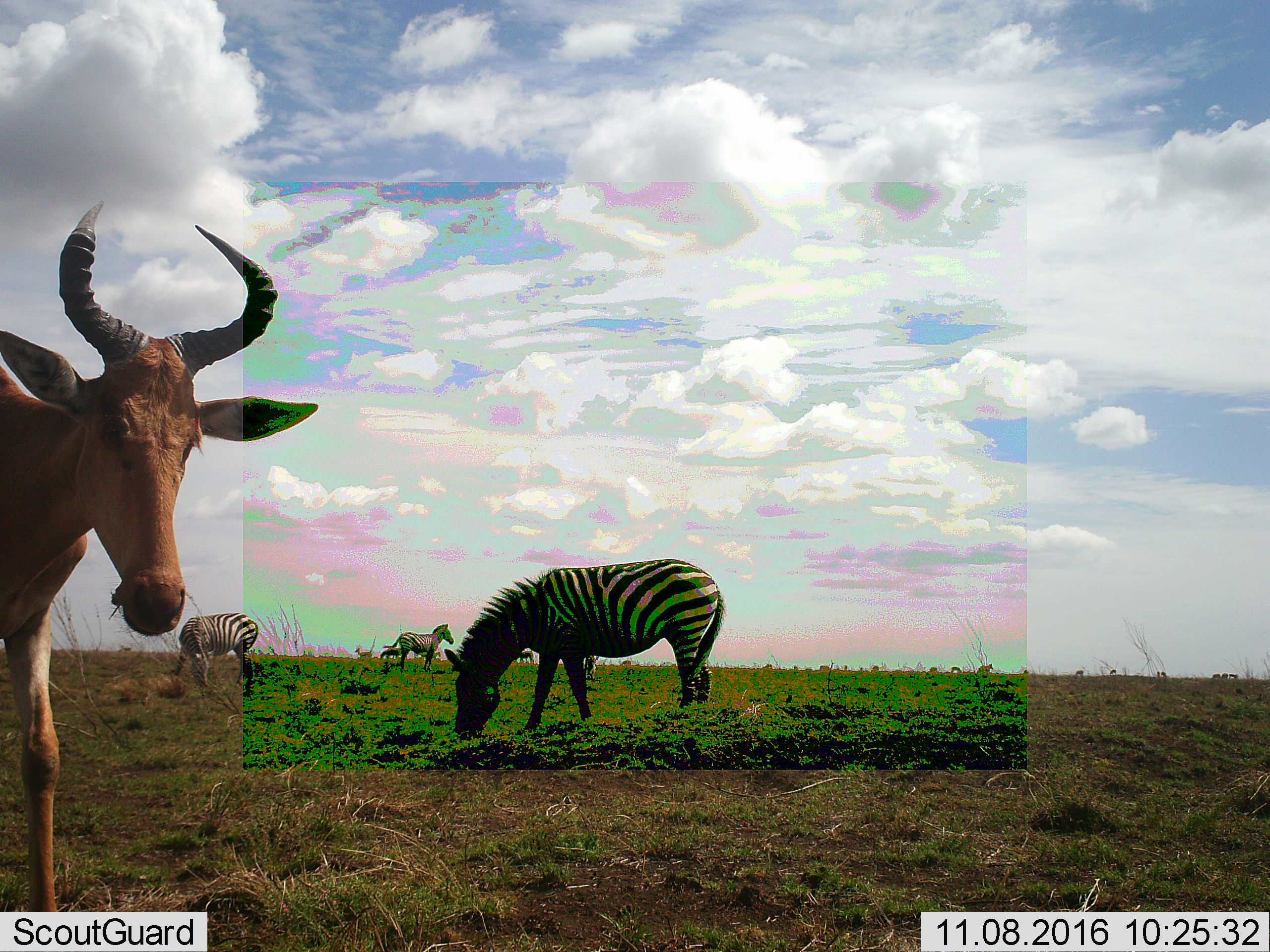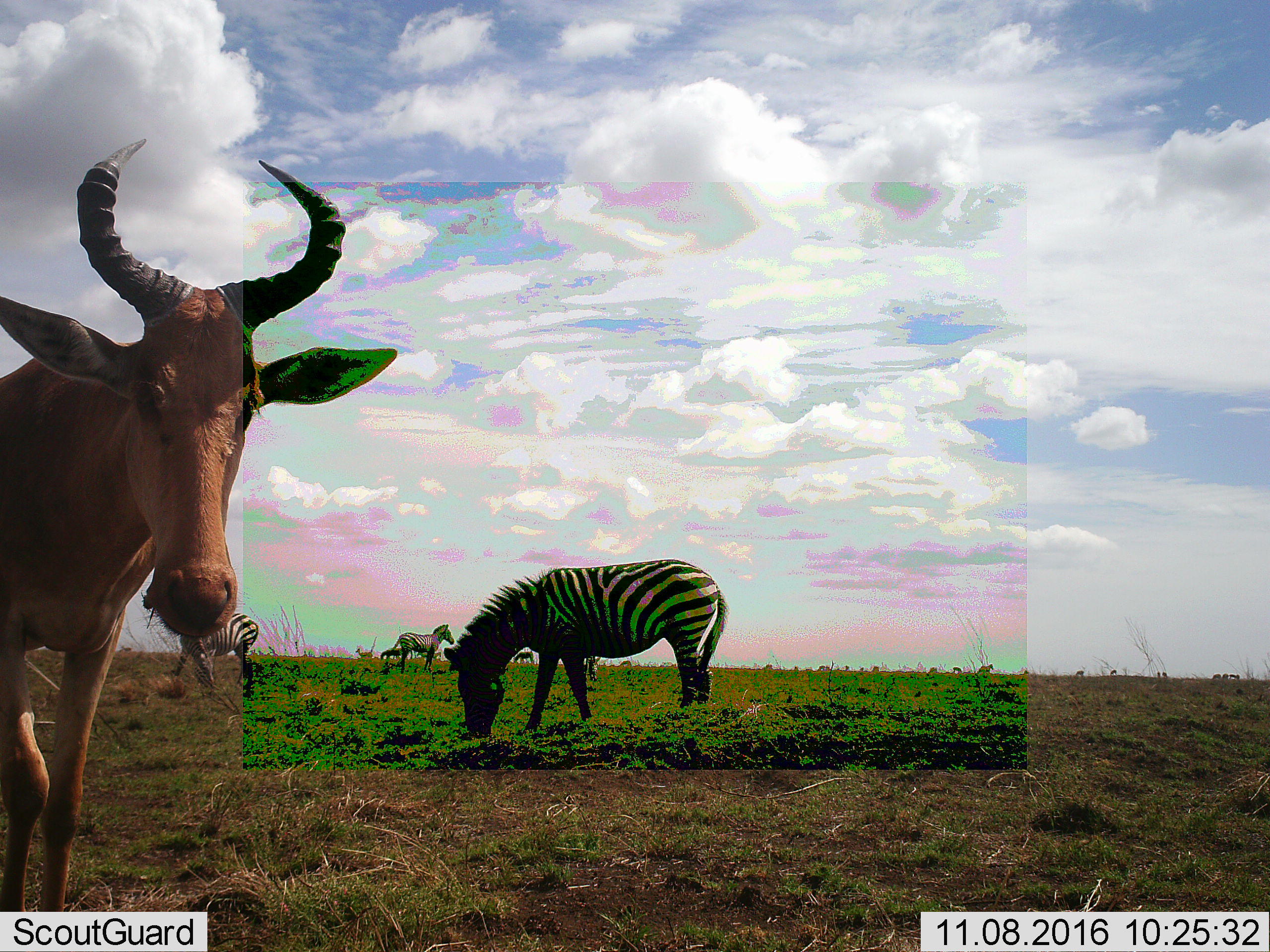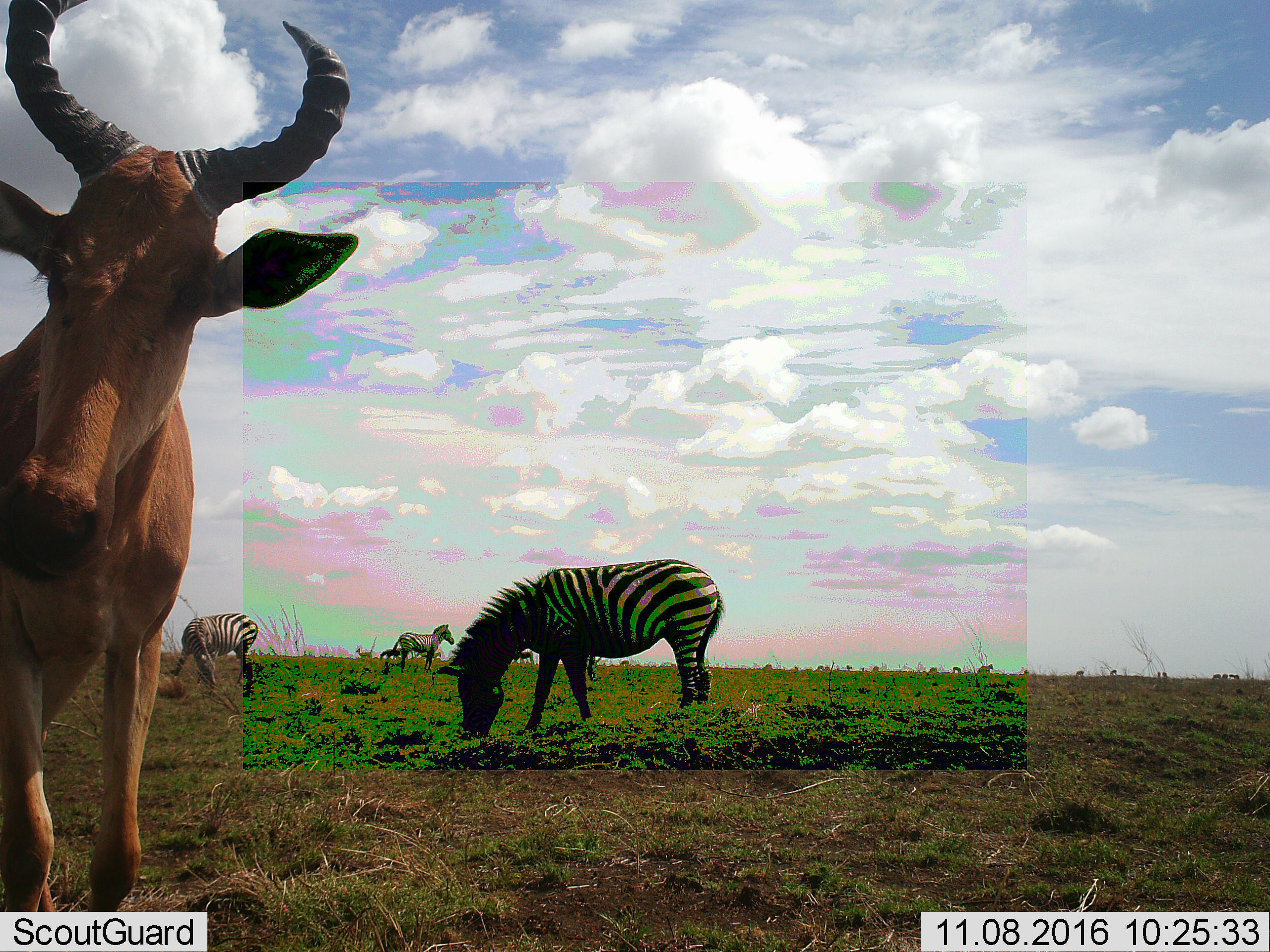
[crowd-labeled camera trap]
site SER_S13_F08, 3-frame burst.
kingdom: Animalia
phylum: Chordata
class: Mammalia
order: Artiodactyla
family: Bovidae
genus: Alcelaphus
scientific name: Alcelaphus buselaphus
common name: hartebeest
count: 1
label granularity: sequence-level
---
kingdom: Animalia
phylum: Chordata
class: Mammalia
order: Perissodactyla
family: Equidae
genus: Equus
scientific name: Equus quagga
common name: plains zebra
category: zebraplains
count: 4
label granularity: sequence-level